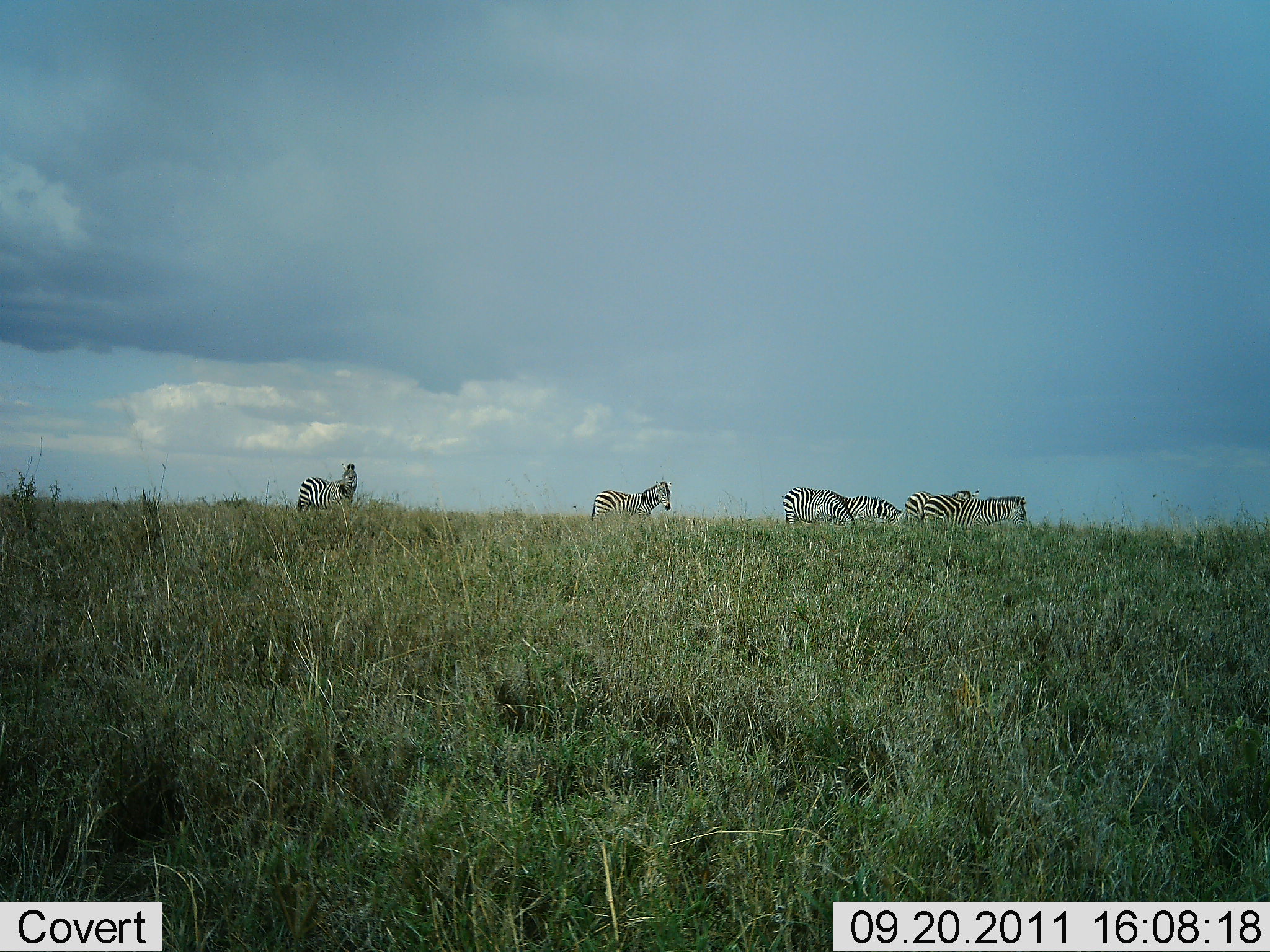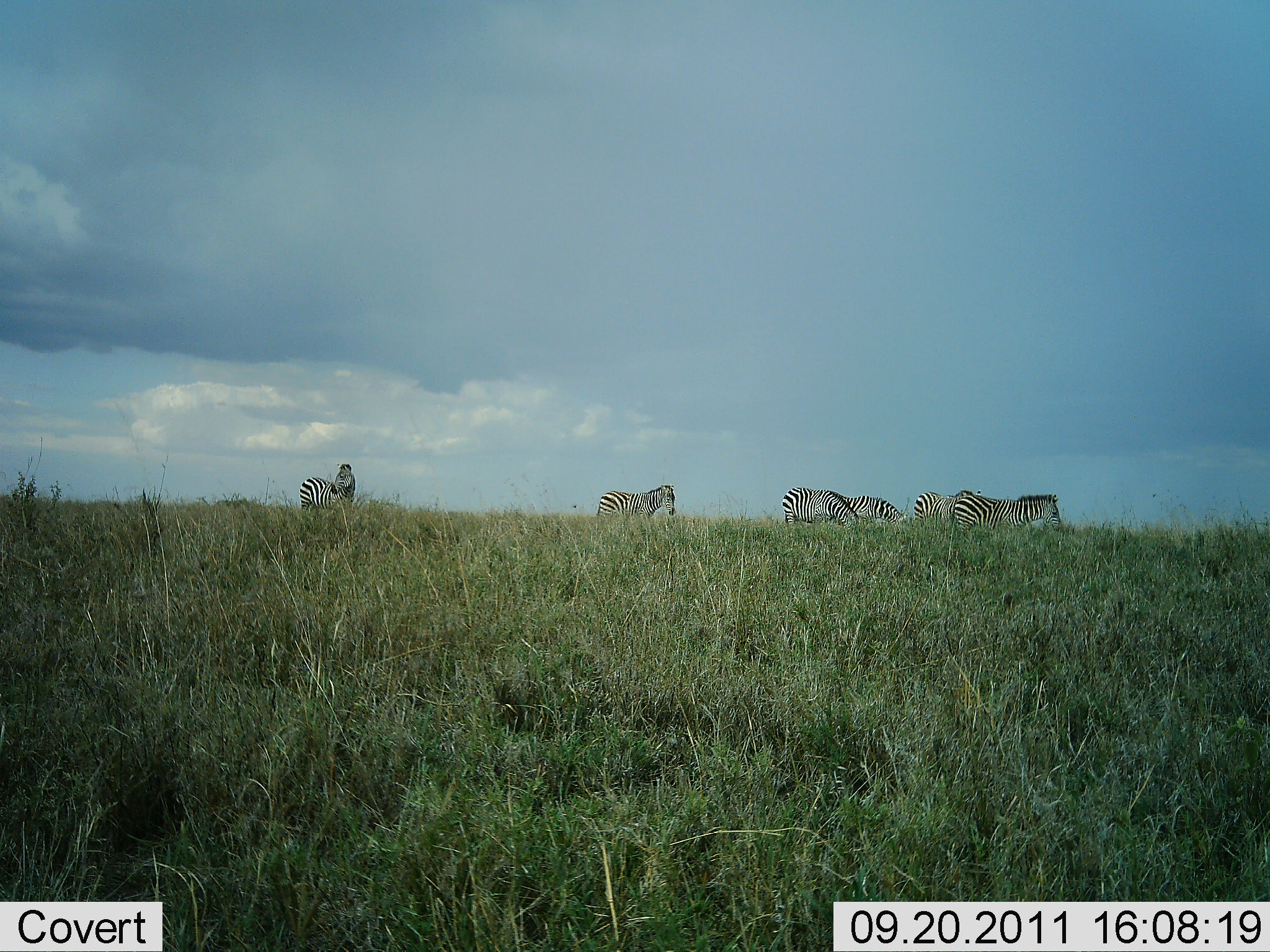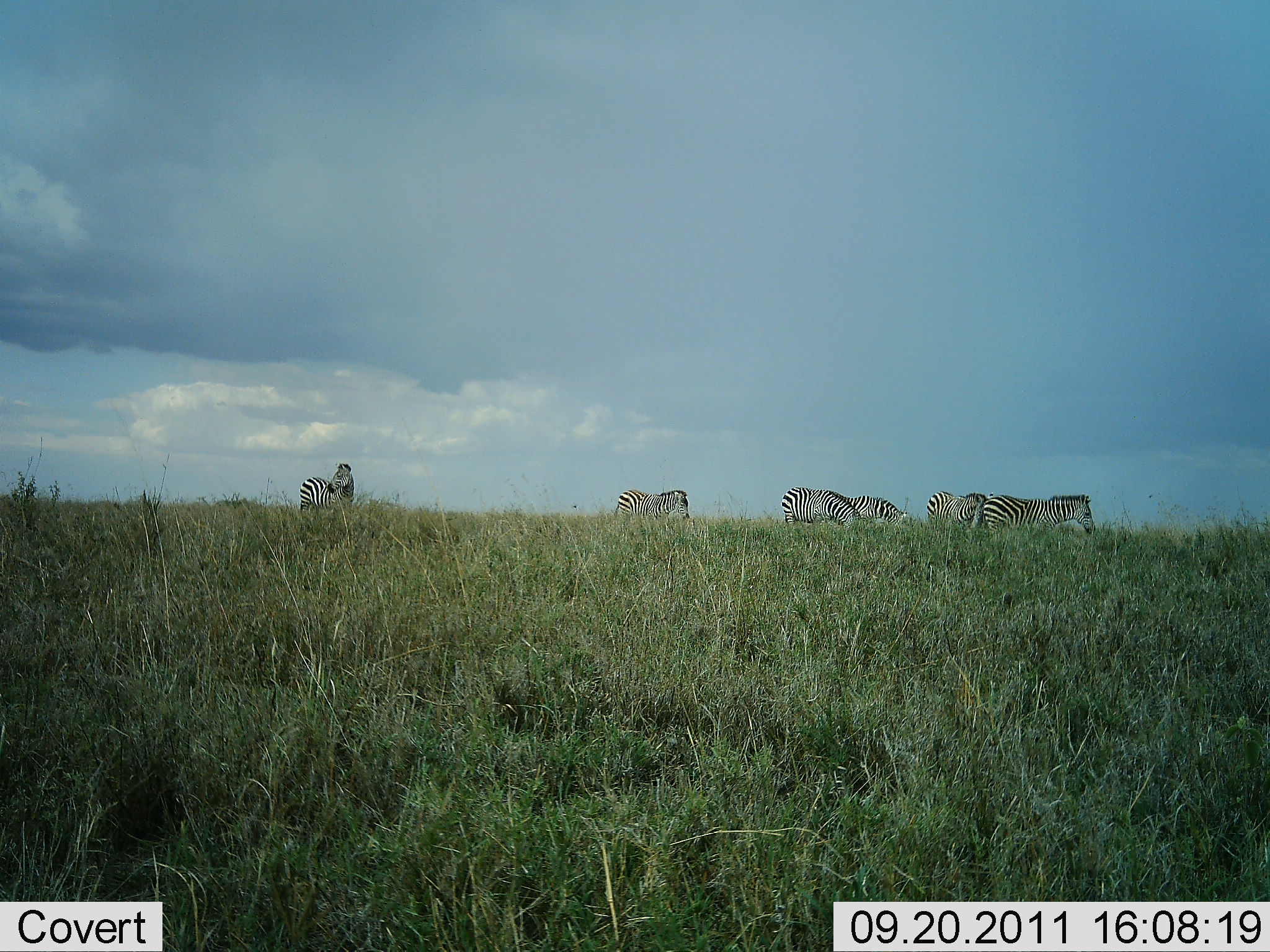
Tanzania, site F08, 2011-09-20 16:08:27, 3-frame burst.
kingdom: Animalia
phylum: Chordata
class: Mammalia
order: Perissodactyla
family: Equidae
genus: Equus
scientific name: Equus quagga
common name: plains zebra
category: zebra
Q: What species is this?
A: Zebra (plains zebra) (Equus quagga).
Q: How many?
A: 6.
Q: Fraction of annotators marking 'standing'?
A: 57%.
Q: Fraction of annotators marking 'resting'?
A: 0%.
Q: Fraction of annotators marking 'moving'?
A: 57%.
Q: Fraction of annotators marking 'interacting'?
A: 0%.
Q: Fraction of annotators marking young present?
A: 0%.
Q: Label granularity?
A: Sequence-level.